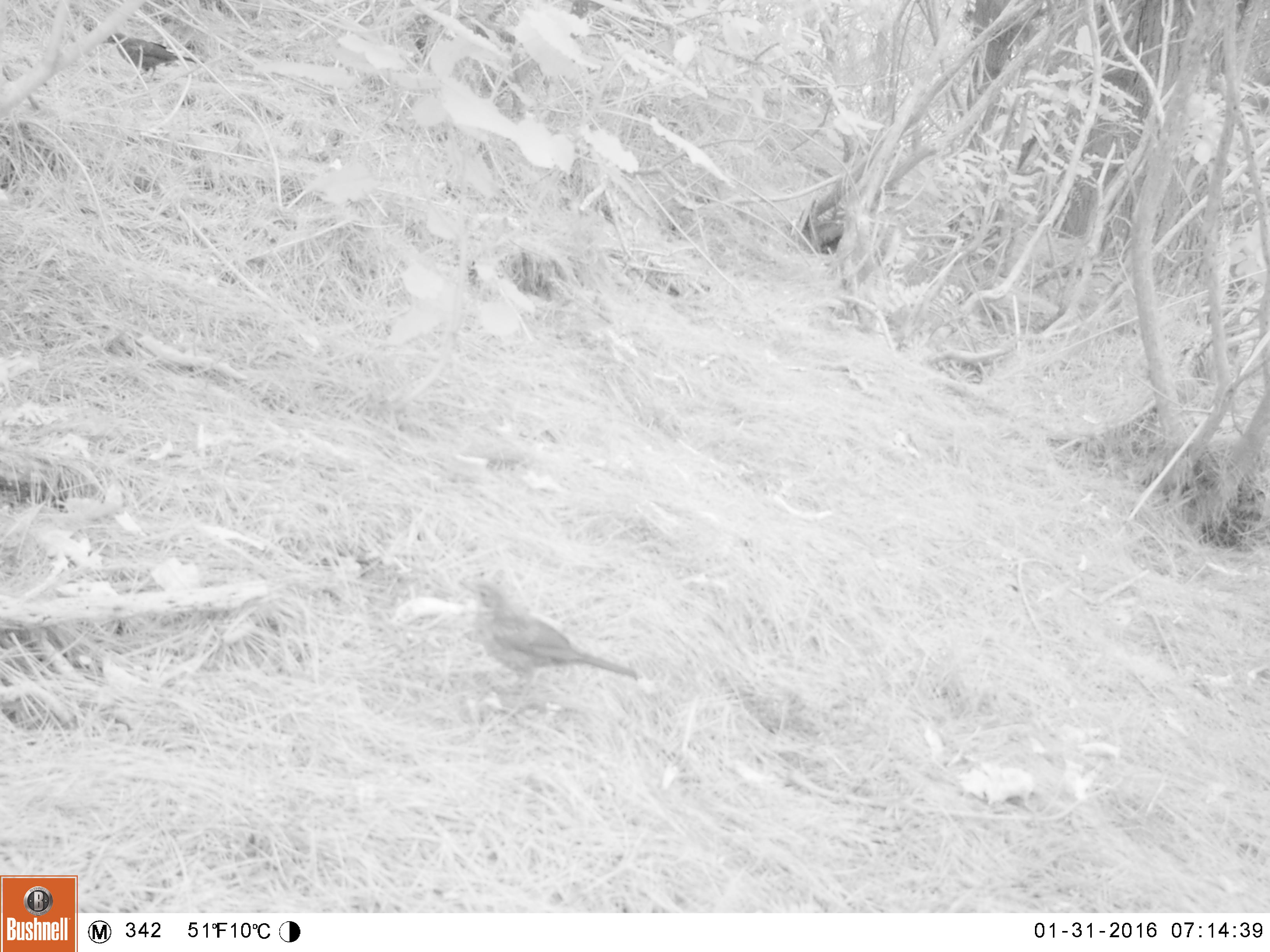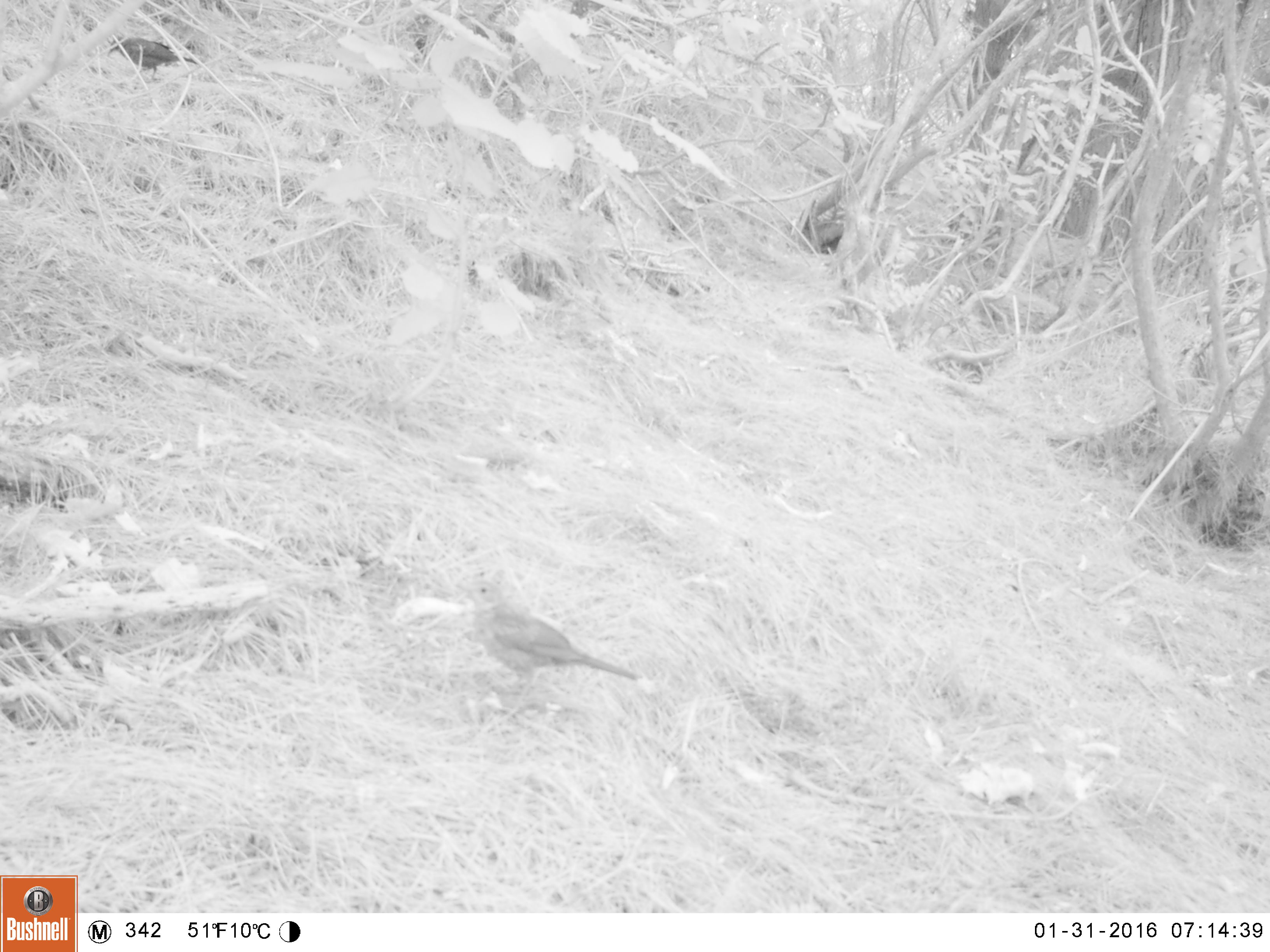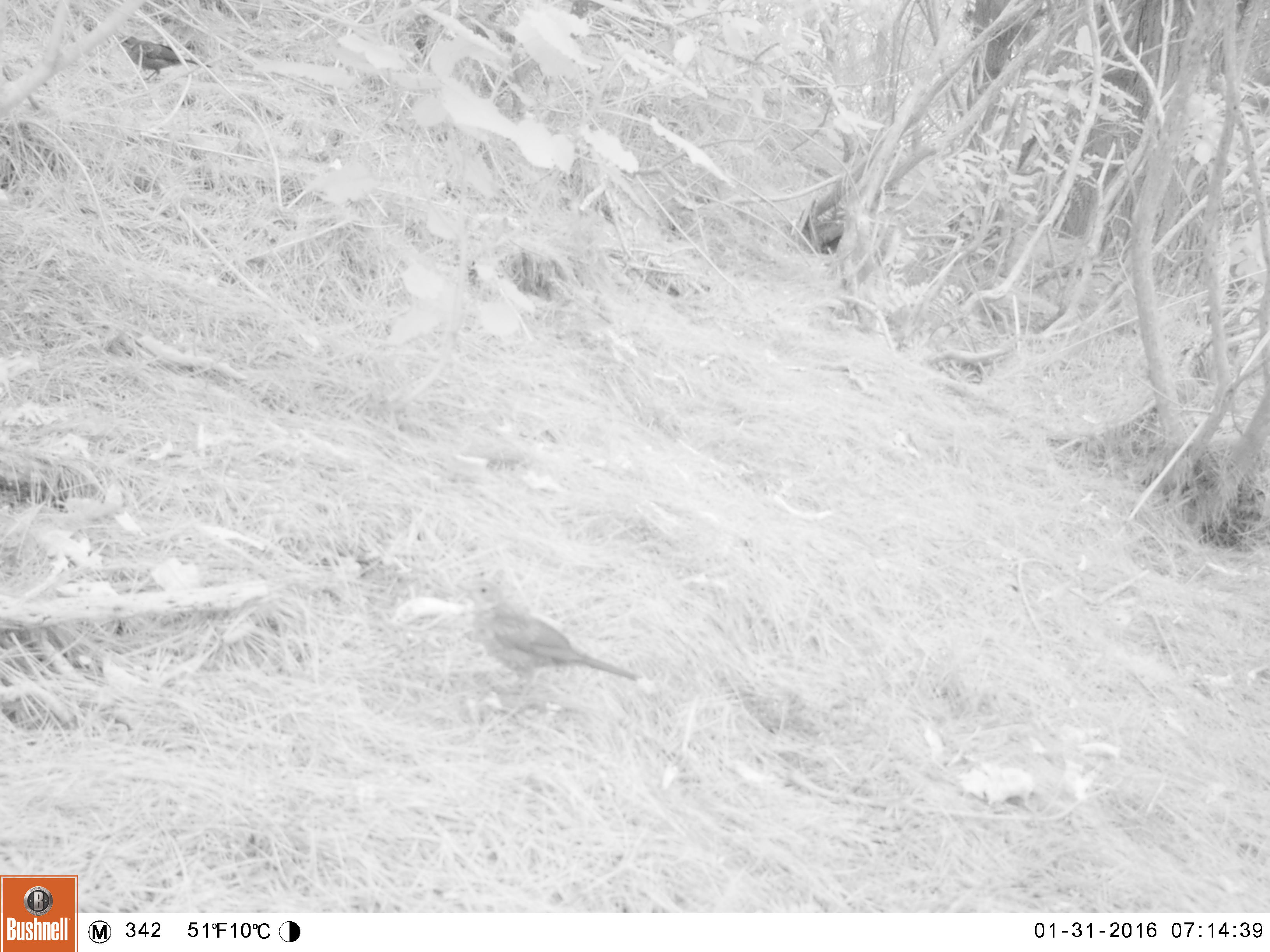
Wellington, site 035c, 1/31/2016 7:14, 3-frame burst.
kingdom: Animalia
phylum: Chordata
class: Aves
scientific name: Aves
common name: bird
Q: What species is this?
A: Bird (Aves).